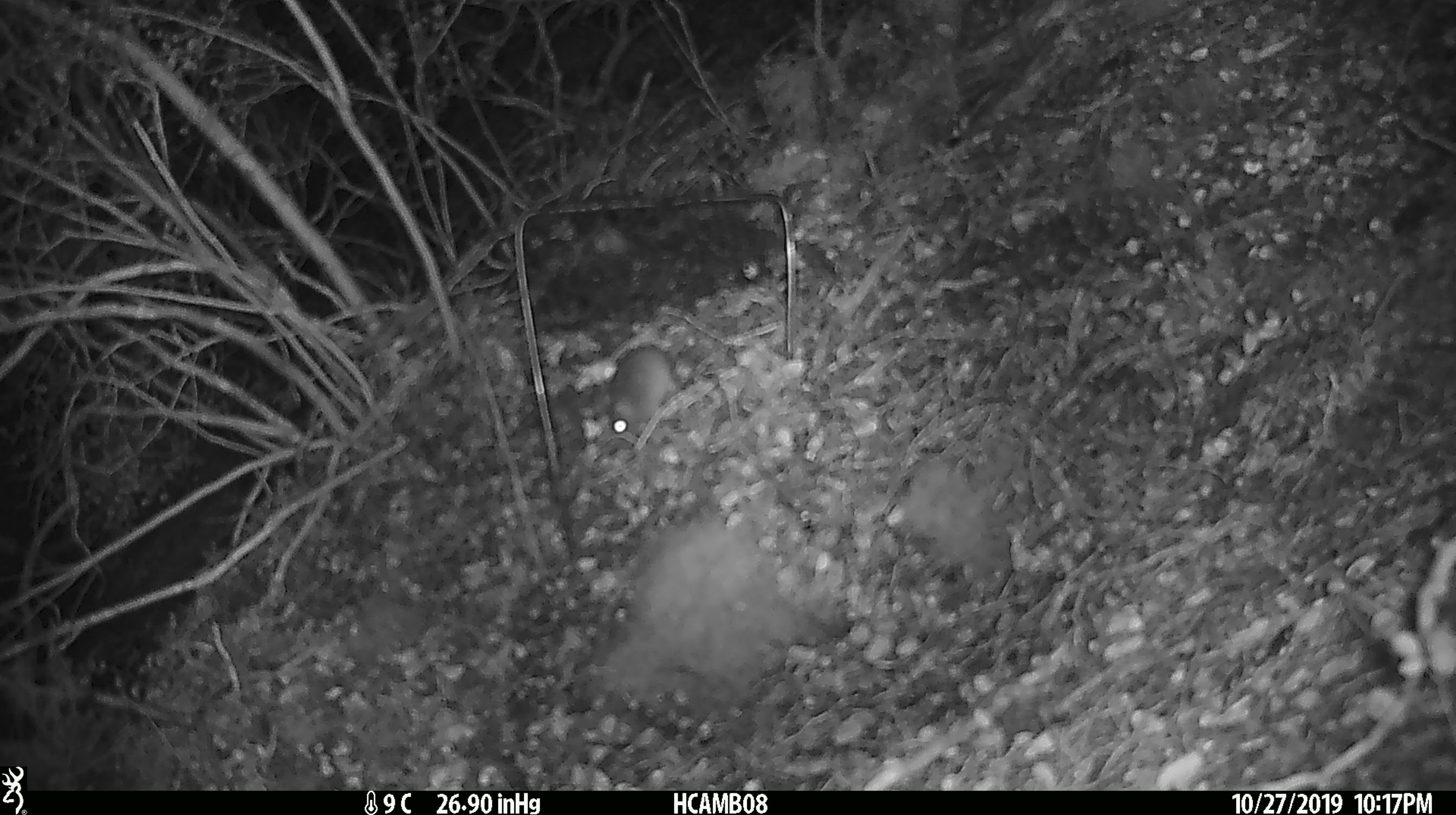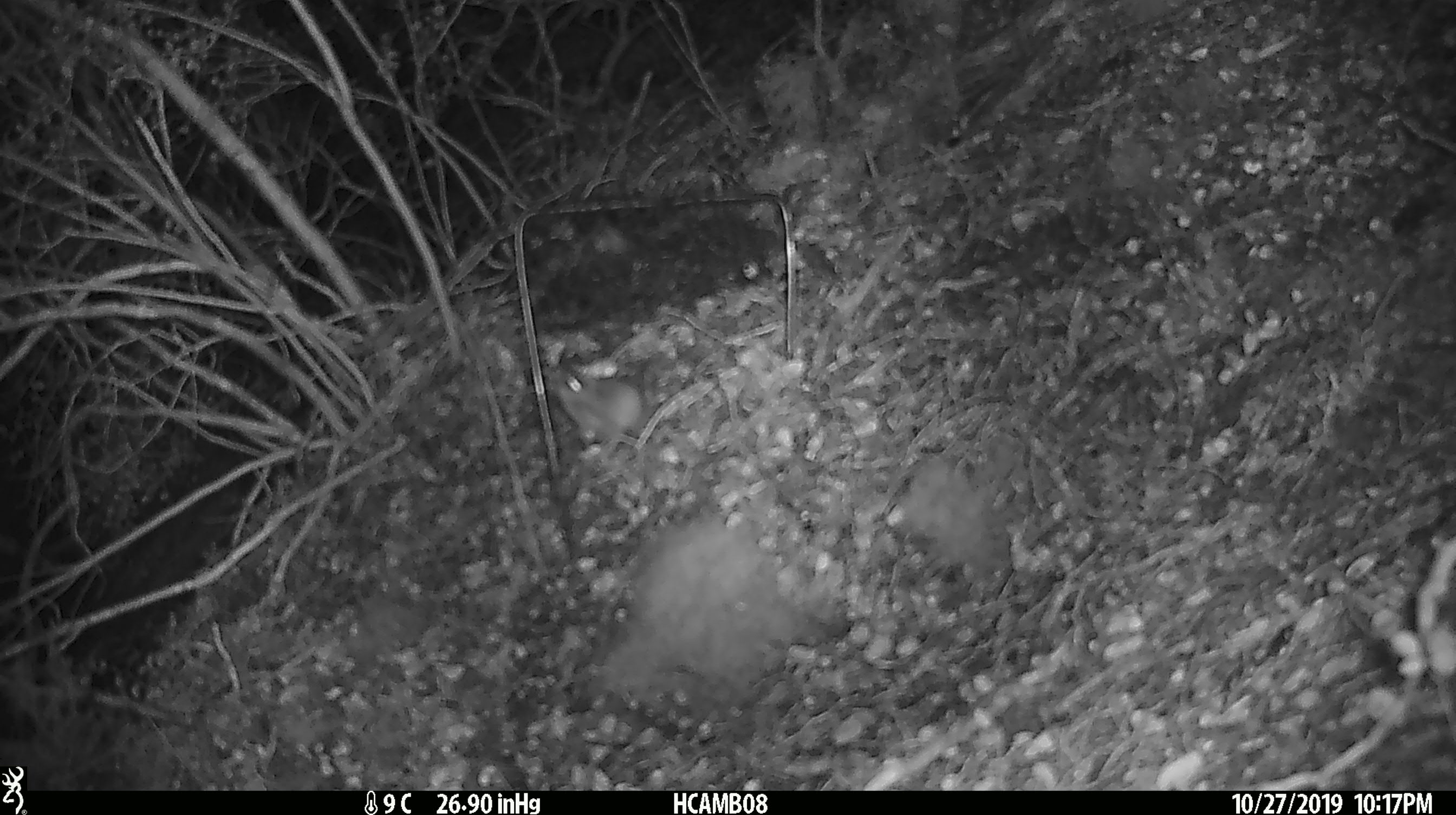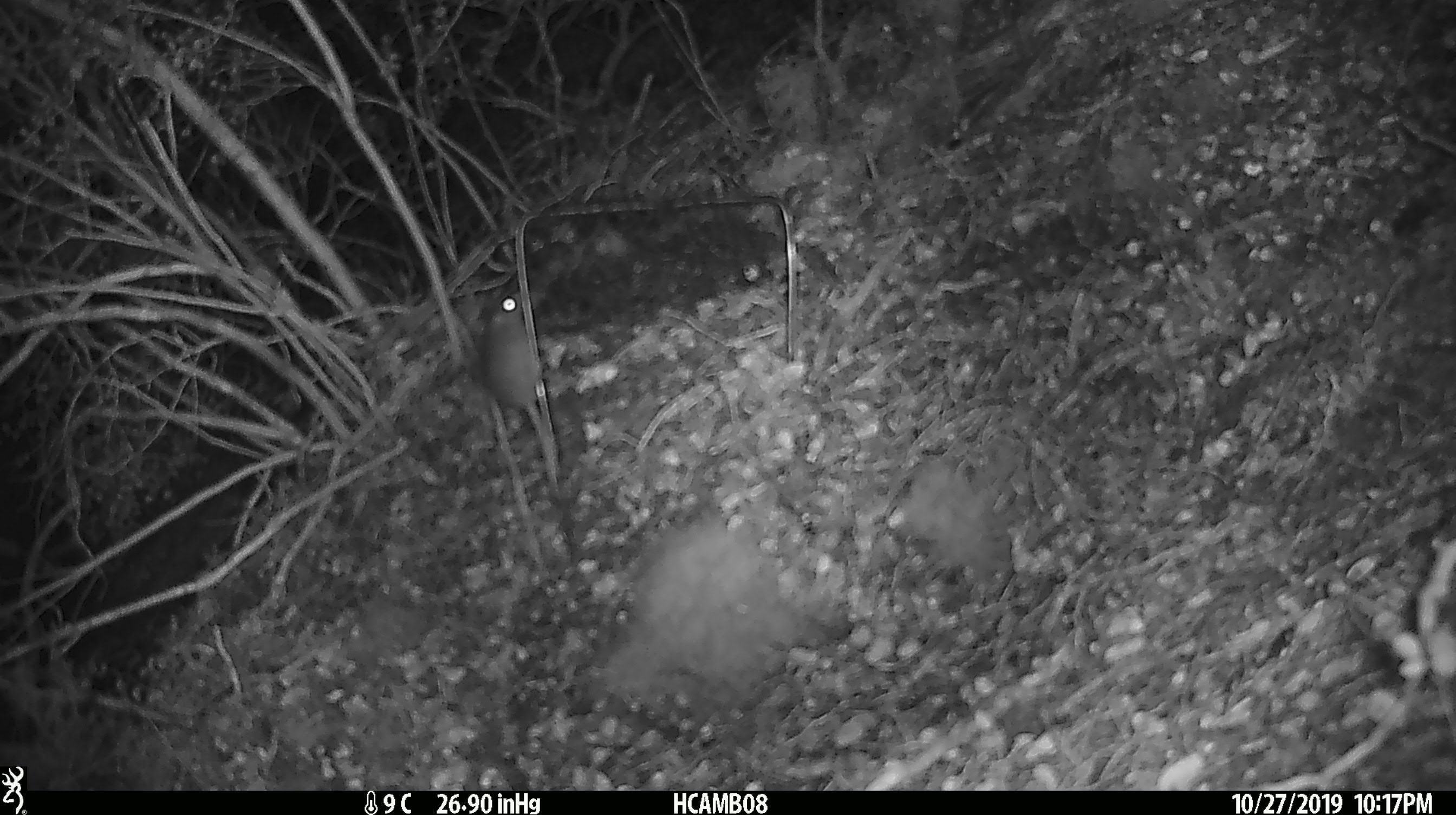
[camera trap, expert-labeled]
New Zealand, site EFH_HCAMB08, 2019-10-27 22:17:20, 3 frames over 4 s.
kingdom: Animalia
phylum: Chordata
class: Mammalia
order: Rodentia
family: Muridae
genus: Mus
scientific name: Mus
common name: mouse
Mouse (Mus).